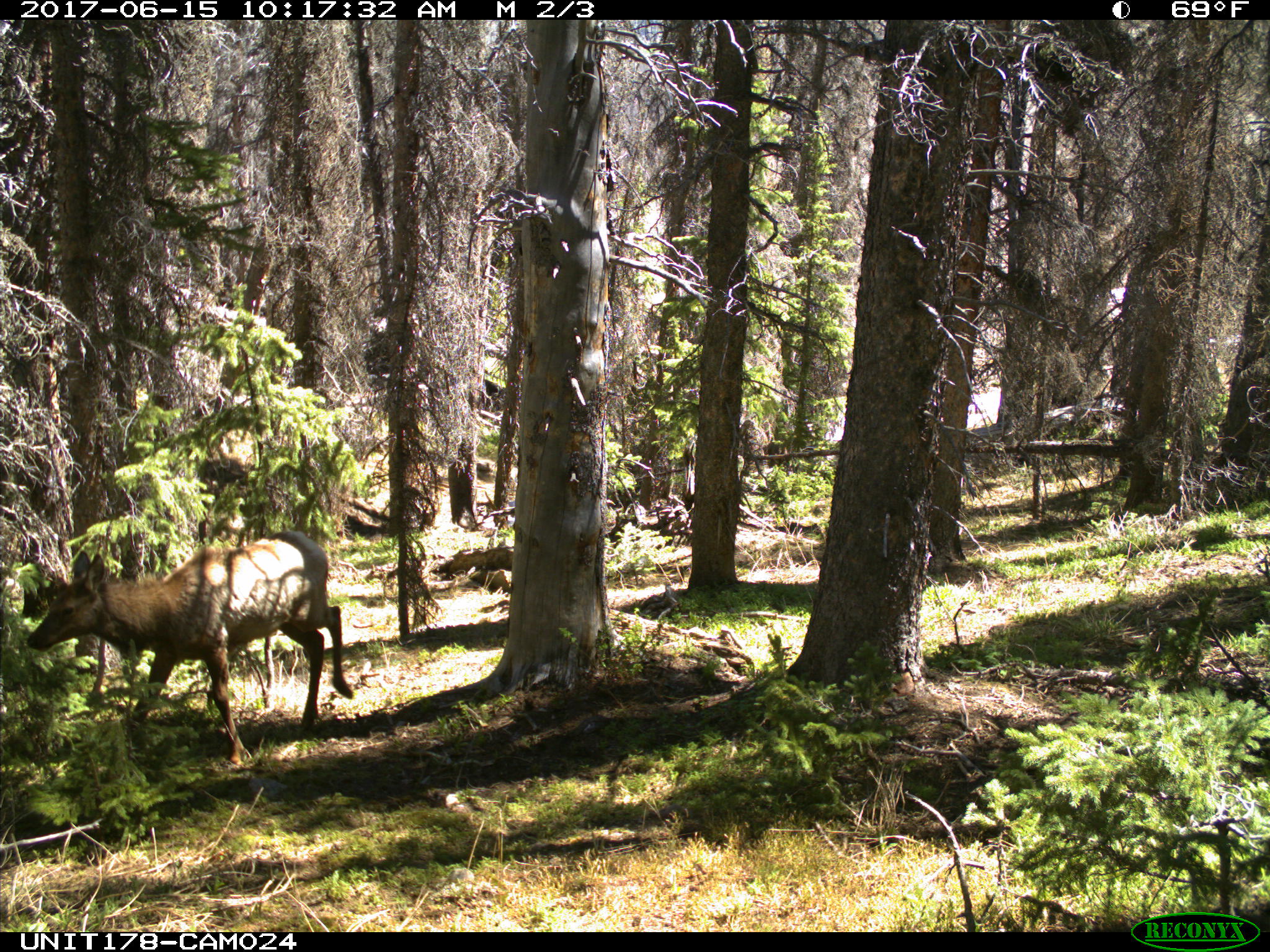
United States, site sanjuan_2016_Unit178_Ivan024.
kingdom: Animalia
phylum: Chordata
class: Mammalia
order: Artiodactyla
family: Cervidae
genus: Cervus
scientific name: Cervus elaphus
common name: red deer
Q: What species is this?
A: Cervus elaphus (red deer).